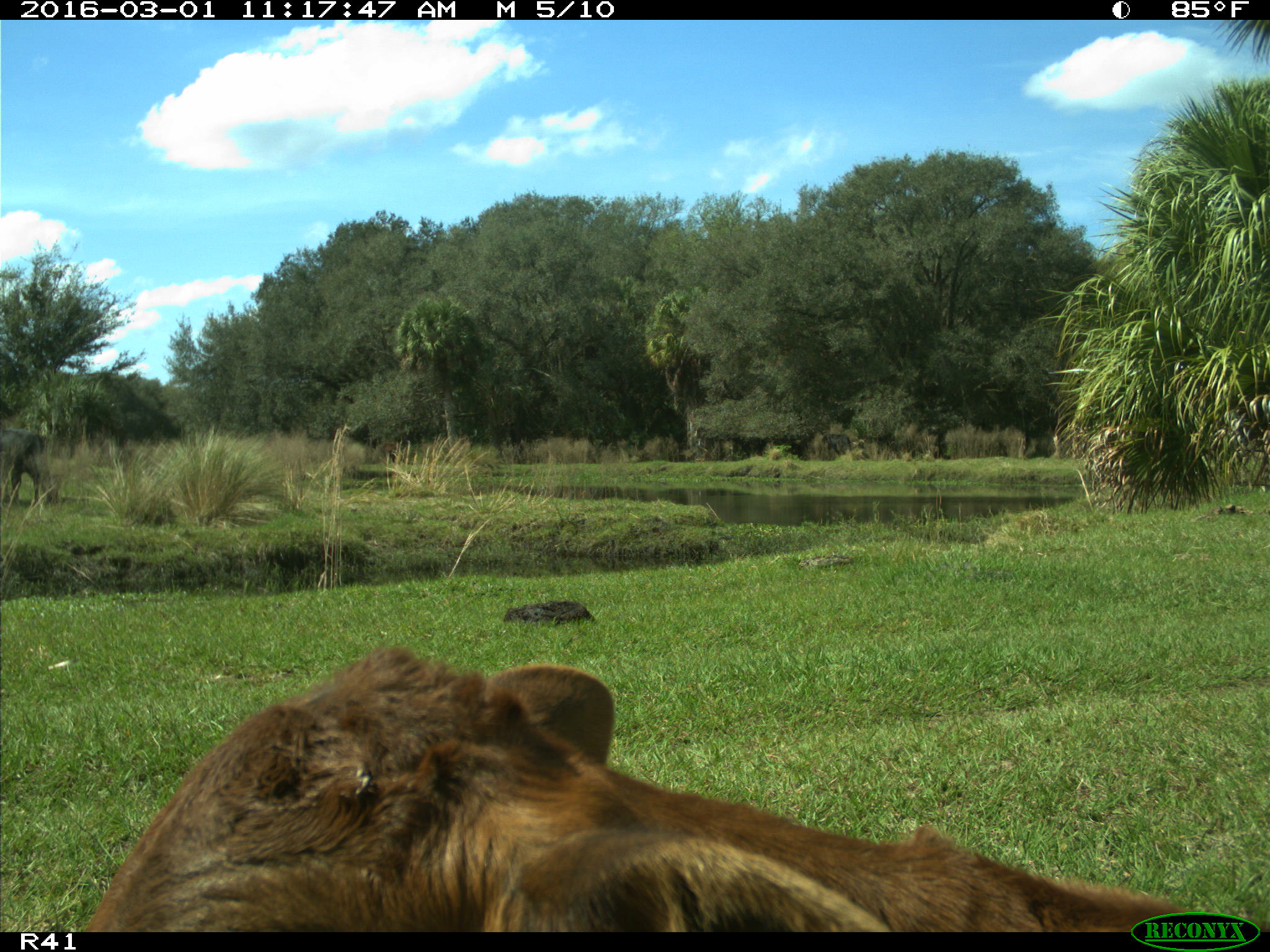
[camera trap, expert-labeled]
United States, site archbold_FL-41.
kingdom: Animalia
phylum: Chordata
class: Mammalia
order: Artiodactyla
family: Bovidae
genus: Bos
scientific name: Bos taurus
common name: domestic cow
Bos taurus (domestic cow).